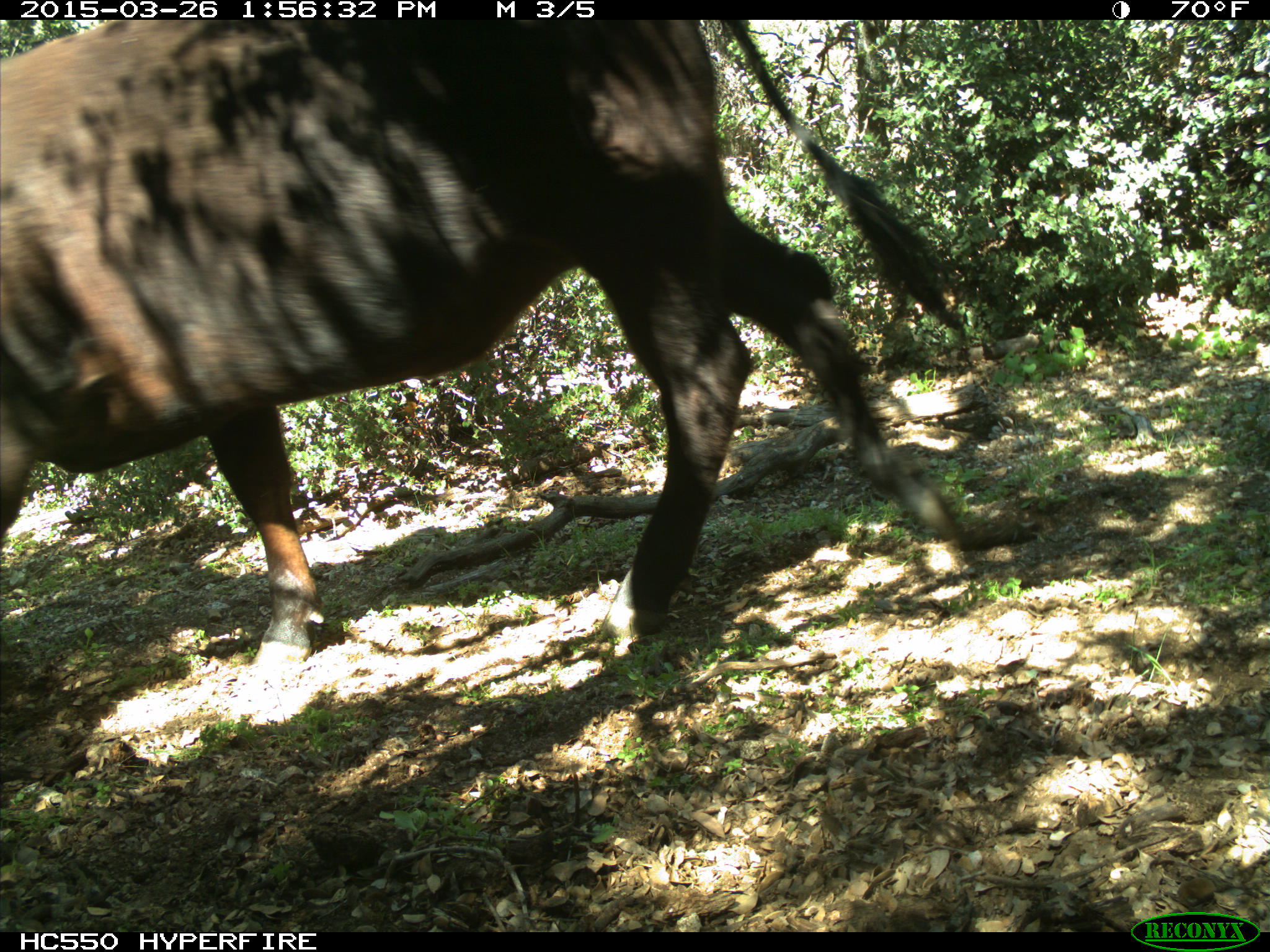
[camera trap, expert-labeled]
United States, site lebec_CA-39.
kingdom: Animalia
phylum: Chordata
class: Mammalia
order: Artiodactyla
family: Bovidae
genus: Bos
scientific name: Bos taurus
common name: domestic cow